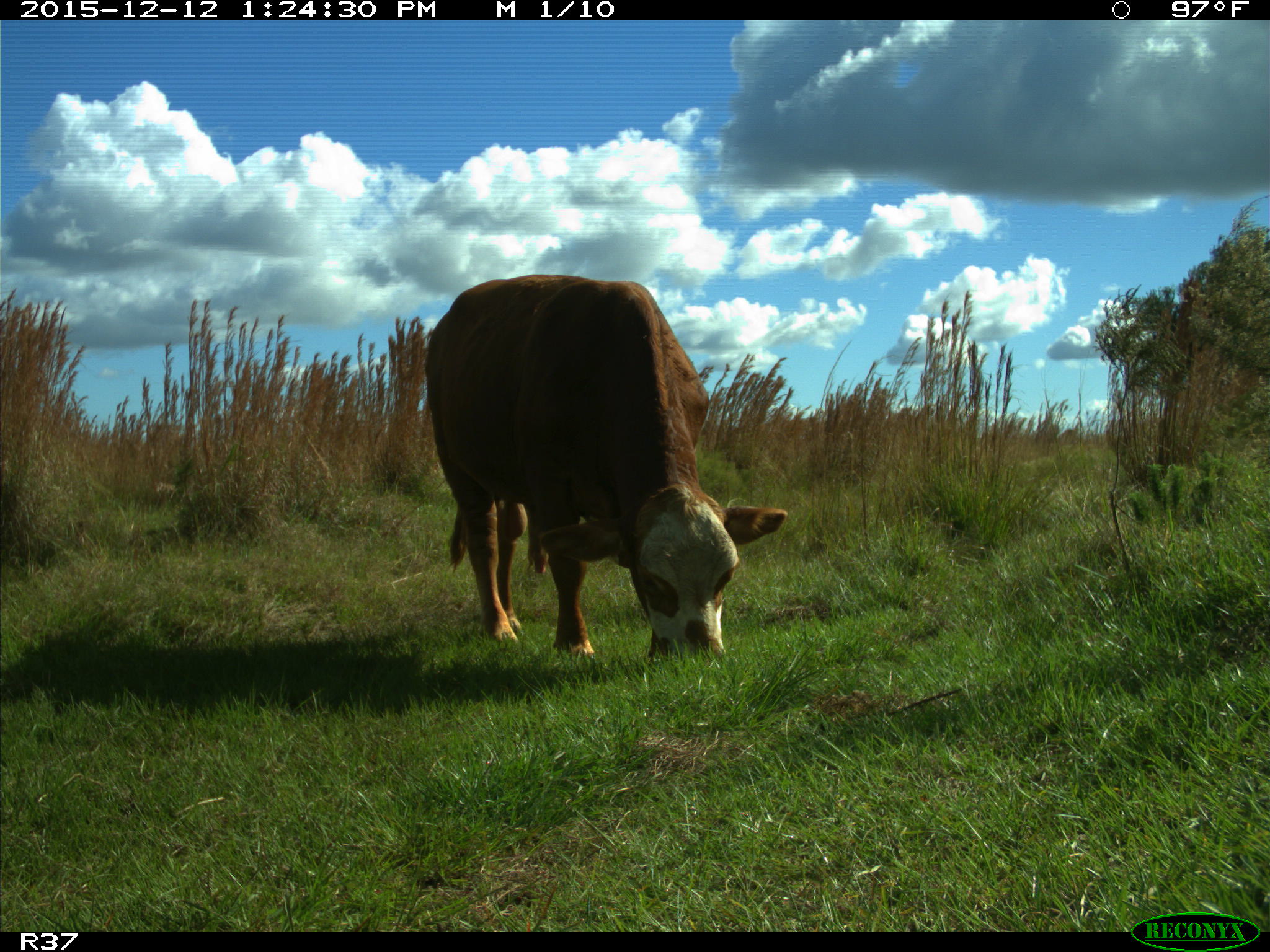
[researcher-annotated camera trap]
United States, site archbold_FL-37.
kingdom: Animalia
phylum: Chordata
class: Mammalia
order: Artiodactyla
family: Bovidae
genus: Bos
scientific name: Bos taurus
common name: domestic cow